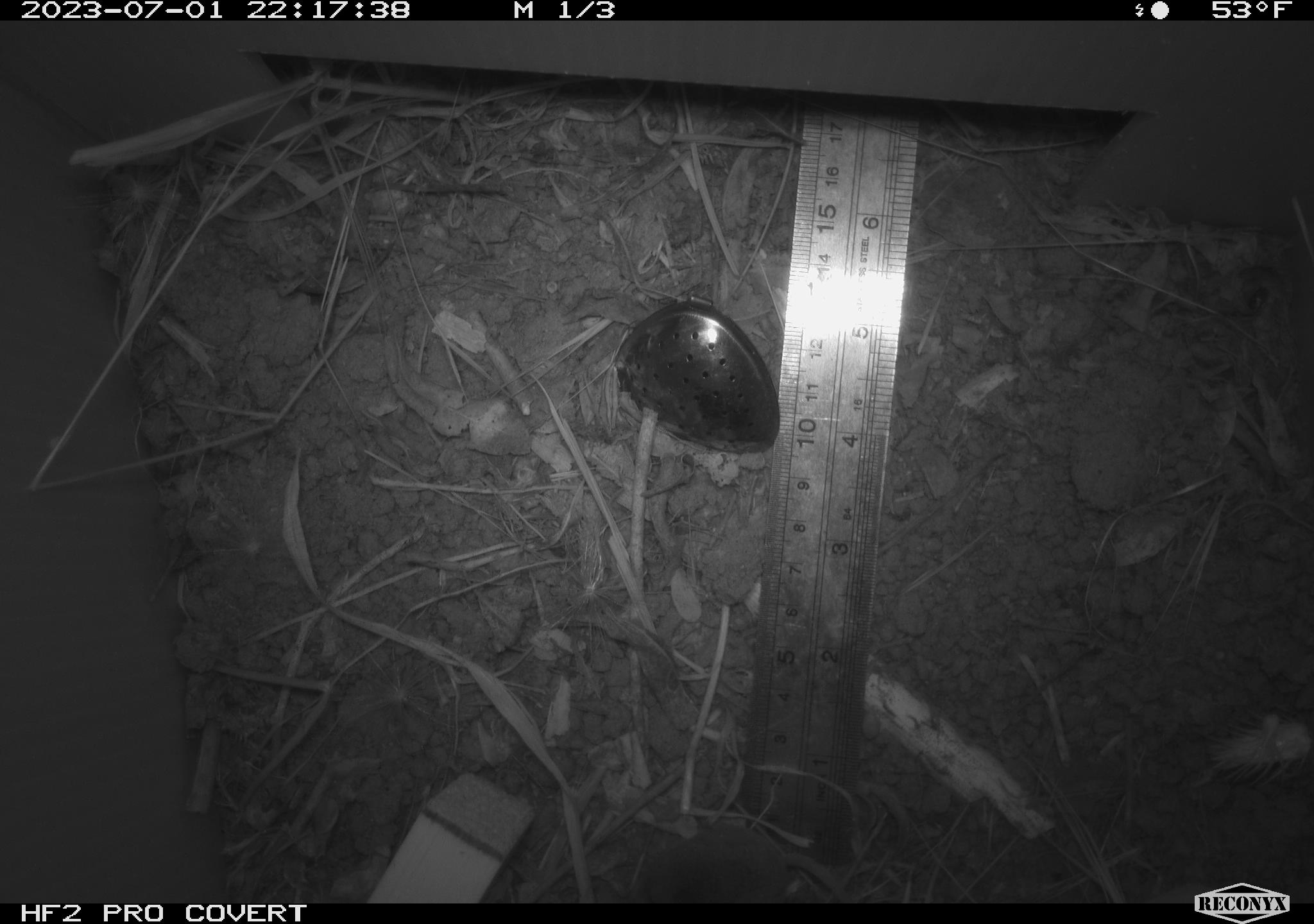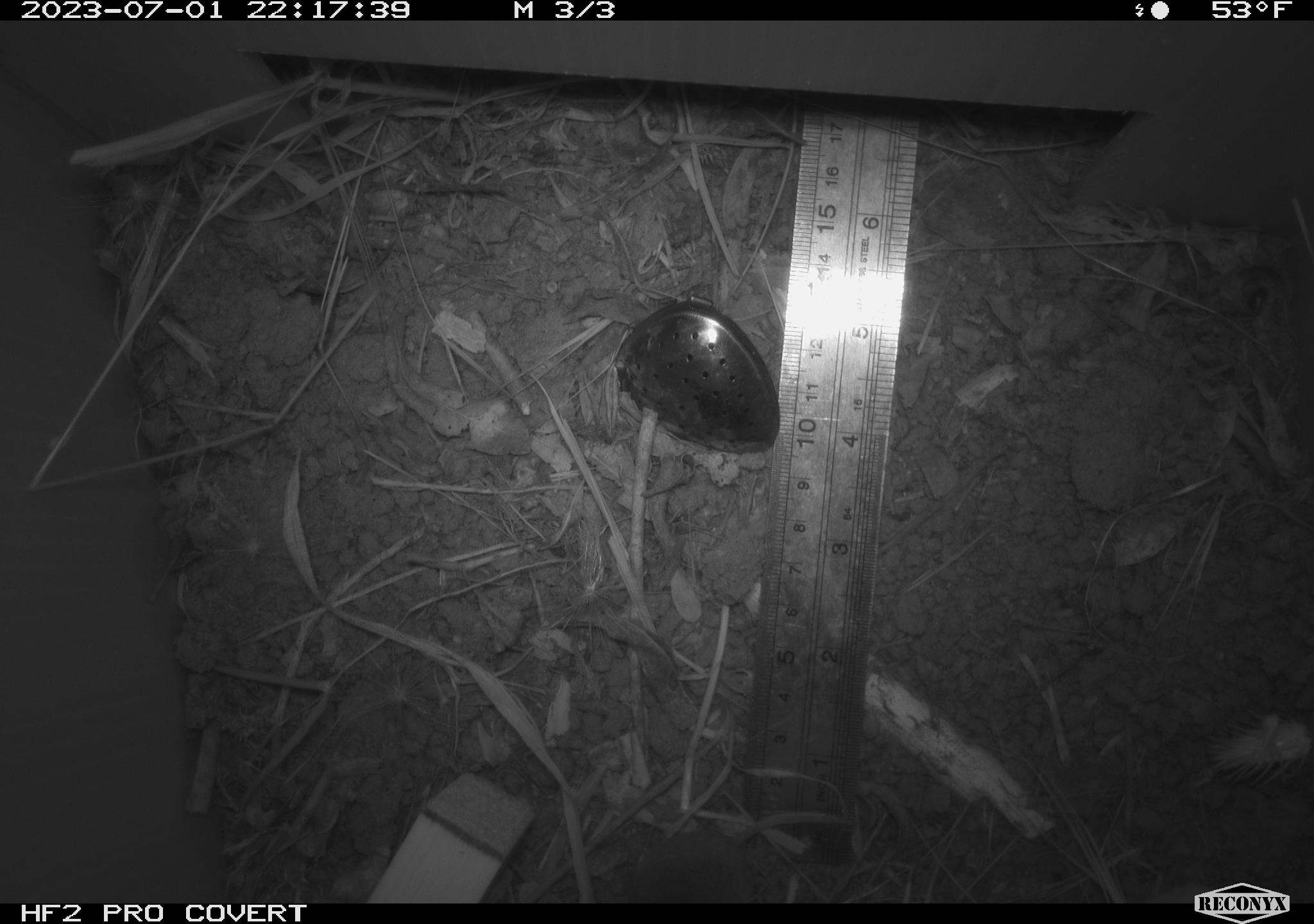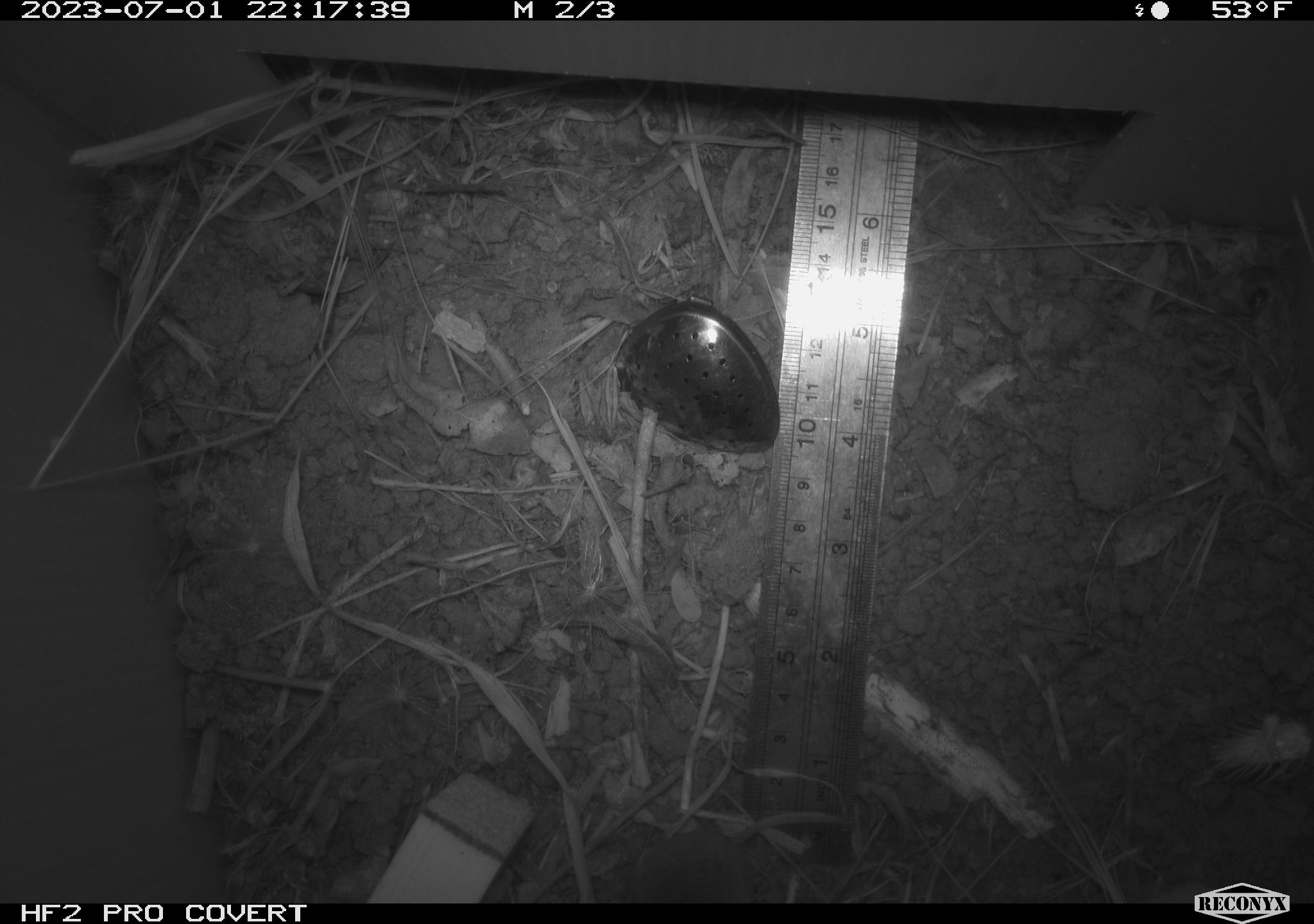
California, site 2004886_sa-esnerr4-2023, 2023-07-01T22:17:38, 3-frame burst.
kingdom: Animalia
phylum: Chordata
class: Mammalia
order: Rodentia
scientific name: Rodentia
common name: mouse species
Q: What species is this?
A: Mouse species (Rodentia).